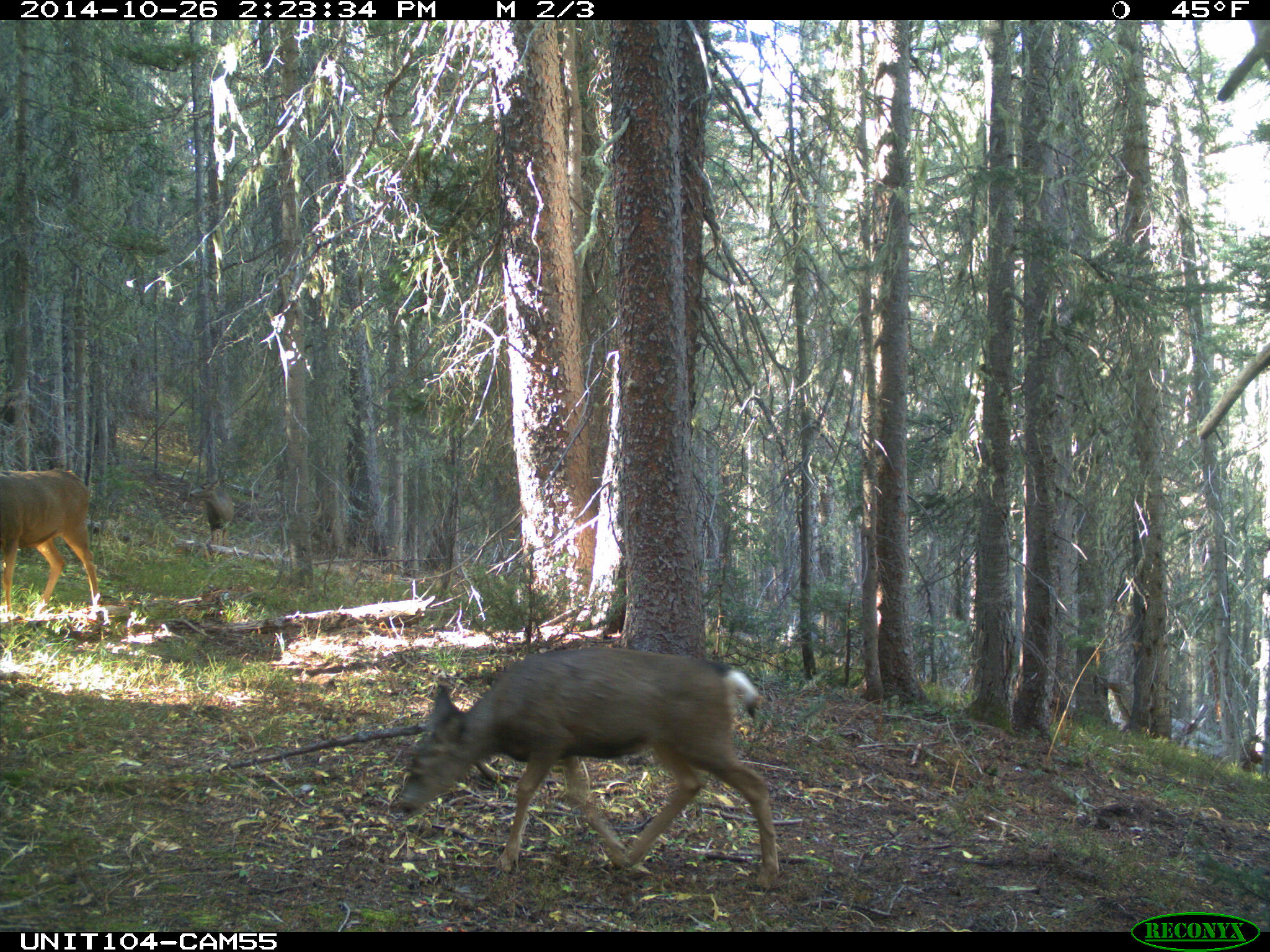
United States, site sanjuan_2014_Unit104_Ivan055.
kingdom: Animalia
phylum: Chordata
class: Mammalia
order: Artiodactyla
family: Cervidae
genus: Odocoileus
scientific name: Odocoileus hemionus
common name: mule deer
Odocoileus hemionus (mule deer).